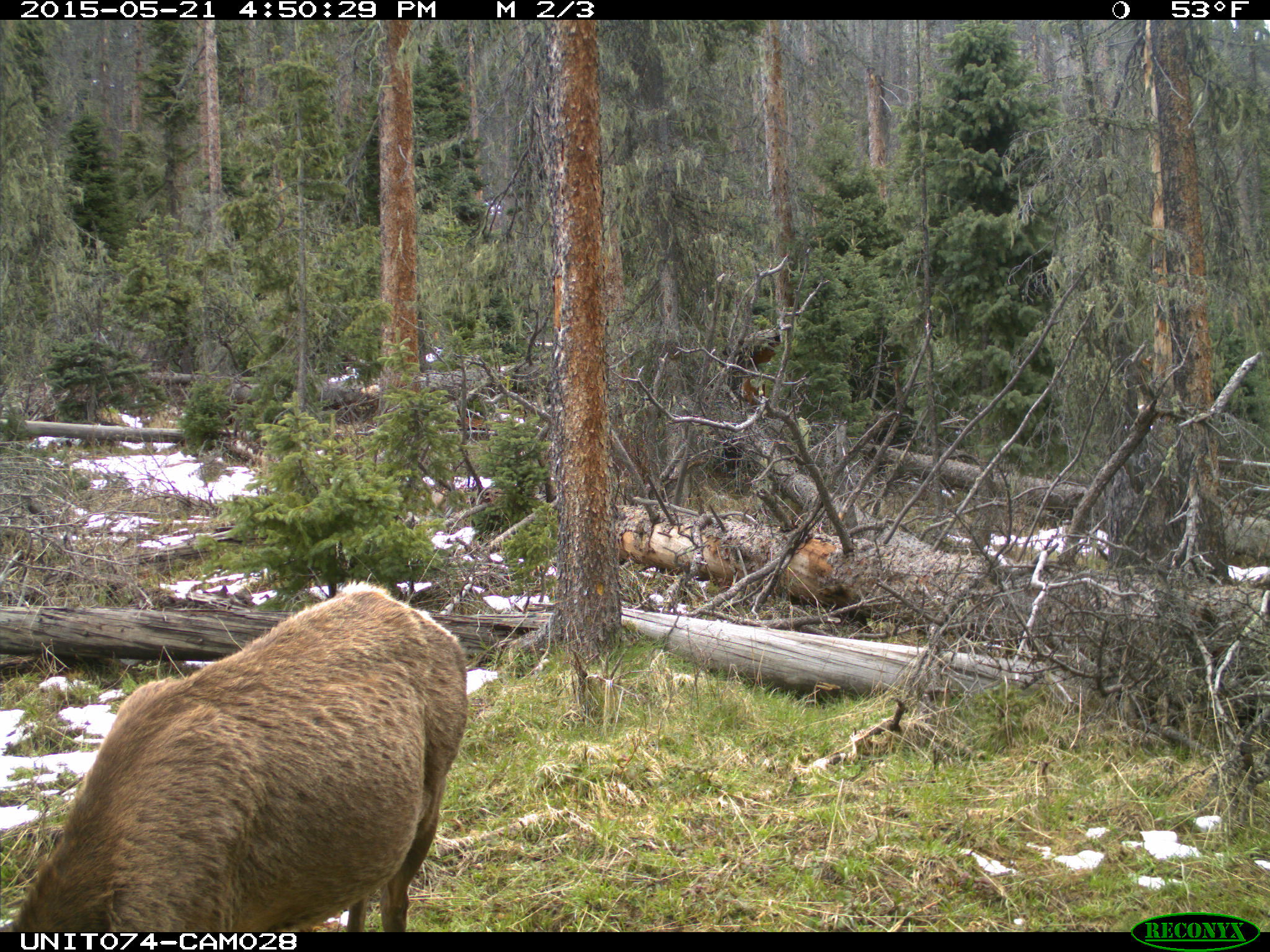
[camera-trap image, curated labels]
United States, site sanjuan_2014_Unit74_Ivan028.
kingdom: Animalia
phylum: Chordata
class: Mammalia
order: Artiodactyla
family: Cervidae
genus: Cervus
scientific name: Cervus elaphus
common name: red deer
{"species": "Cervus elaphus (red deer)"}